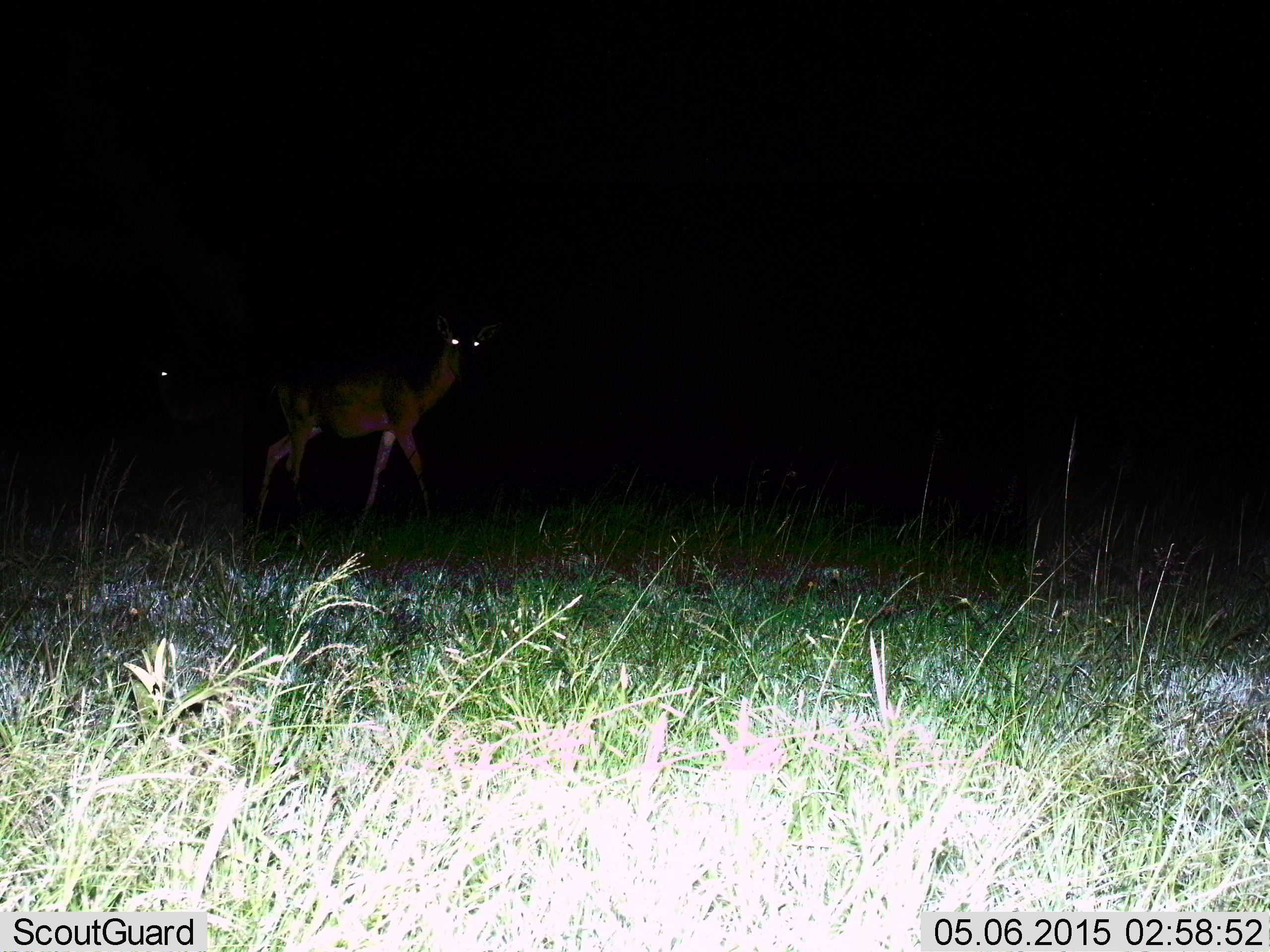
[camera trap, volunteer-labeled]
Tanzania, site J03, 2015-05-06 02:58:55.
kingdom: Animalia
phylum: Chordata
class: Mammalia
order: Artiodactyla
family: Bovidae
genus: Aepyceros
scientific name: Aepyceros melampus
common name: impala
Impala (Aepyceros melampus), count 2. Behavior (volunteer vote fractions): standing 22%, resting 0%, moving 78%, interacting 0%. Young present (vote fraction): 0%. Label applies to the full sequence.